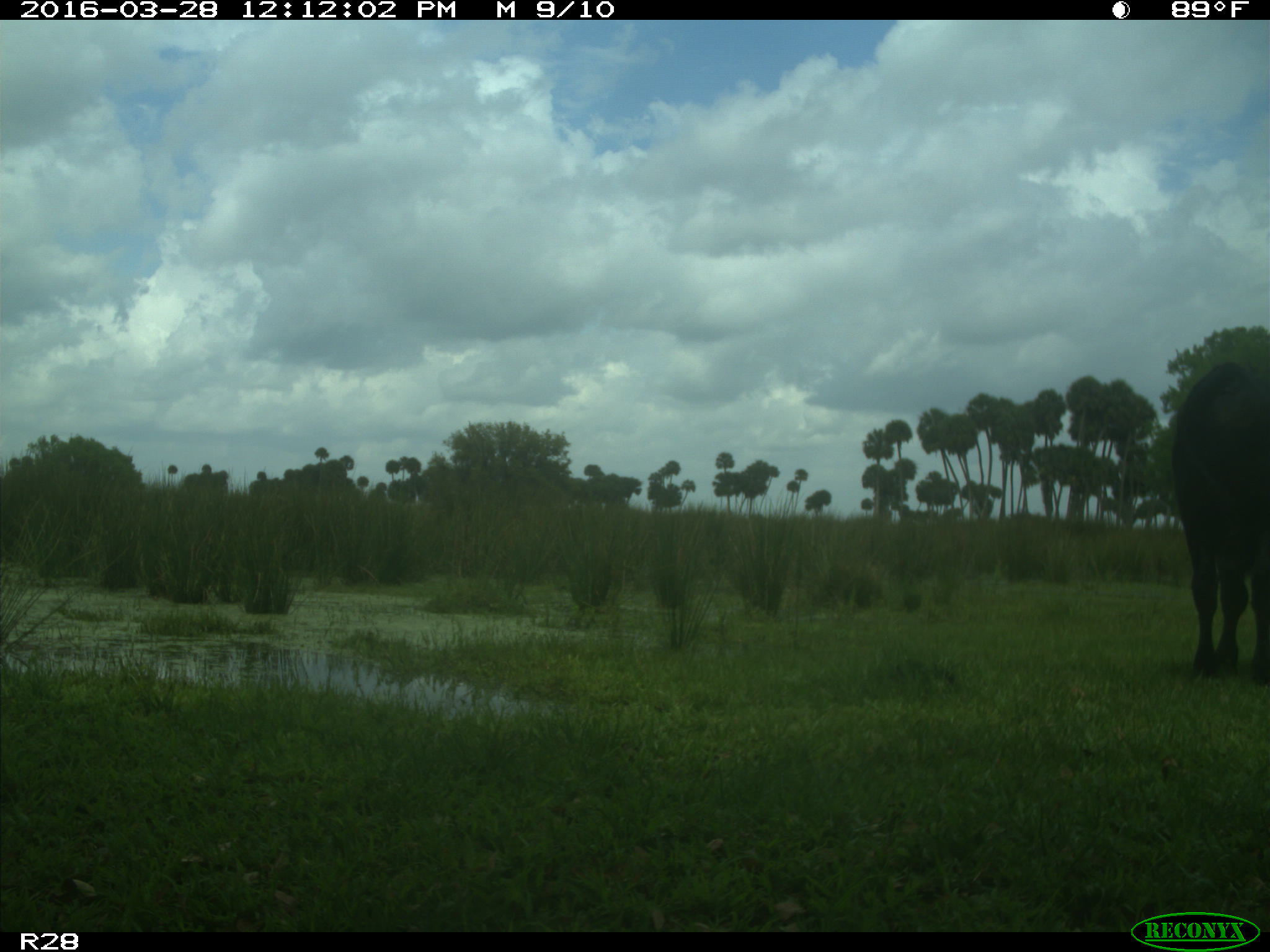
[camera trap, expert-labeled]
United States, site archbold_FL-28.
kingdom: Animalia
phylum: Chordata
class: Mammalia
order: Artiodactyla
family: Bovidae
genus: Bos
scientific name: Bos taurus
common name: domestic cow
Bos taurus (domestic cow).